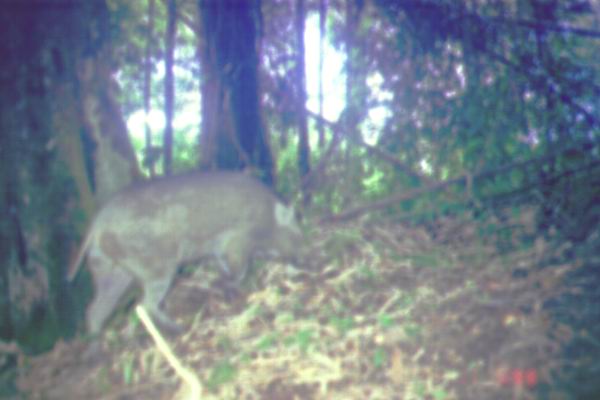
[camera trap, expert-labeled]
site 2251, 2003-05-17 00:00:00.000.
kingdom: Animalia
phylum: Chordata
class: Mammalia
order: Artiodactyla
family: Suidae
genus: Sus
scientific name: Sus scrofa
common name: wild boar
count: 1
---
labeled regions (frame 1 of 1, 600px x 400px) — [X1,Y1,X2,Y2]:
sus scrofa: [62,167,312,359]